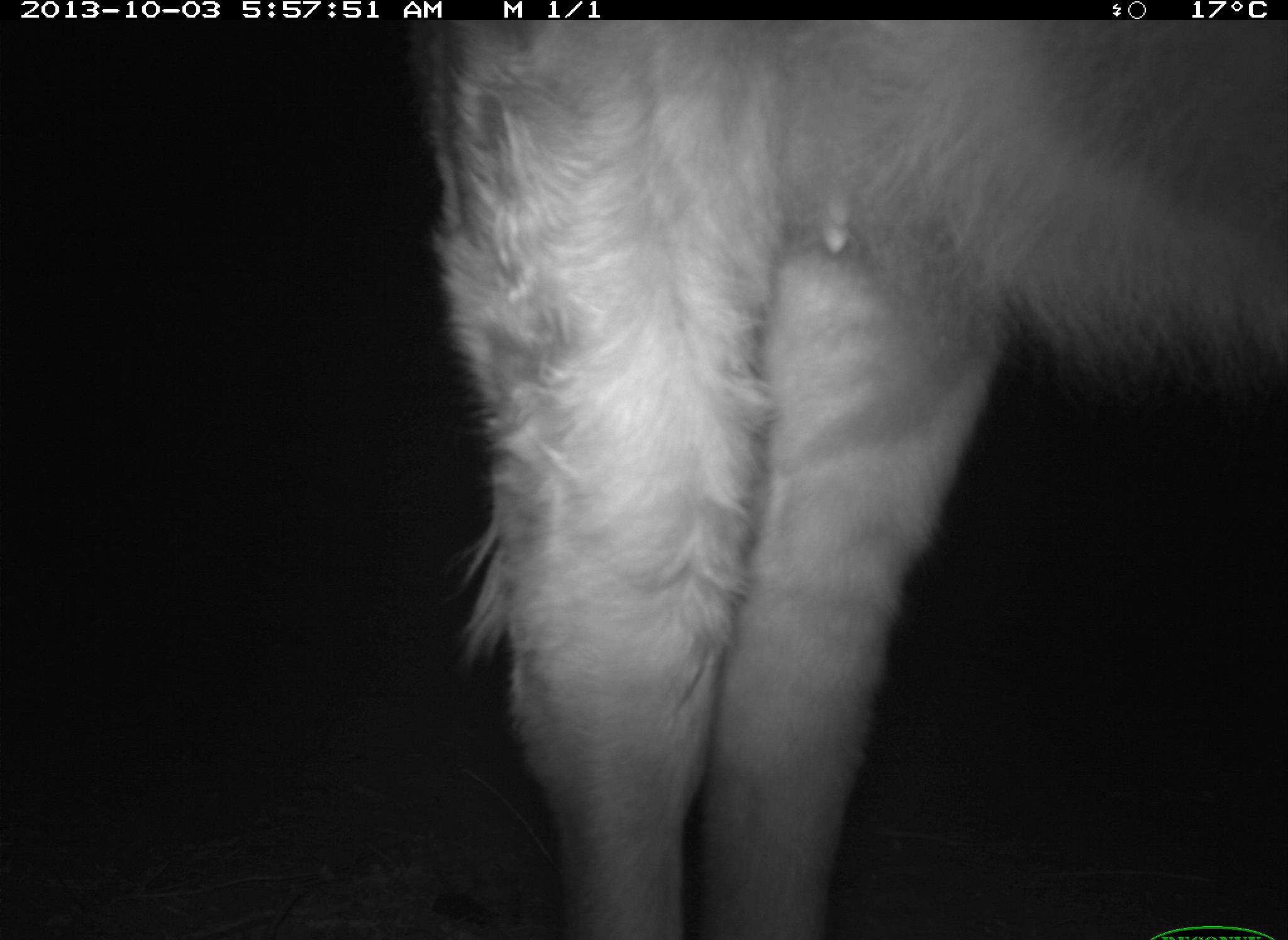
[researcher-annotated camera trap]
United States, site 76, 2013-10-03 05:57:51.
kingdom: Animalia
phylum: Chordata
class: Mammalia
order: Artiodactyla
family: Bovidae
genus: Bos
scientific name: Bos taurus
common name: cow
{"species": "cow (Bos taurus)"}